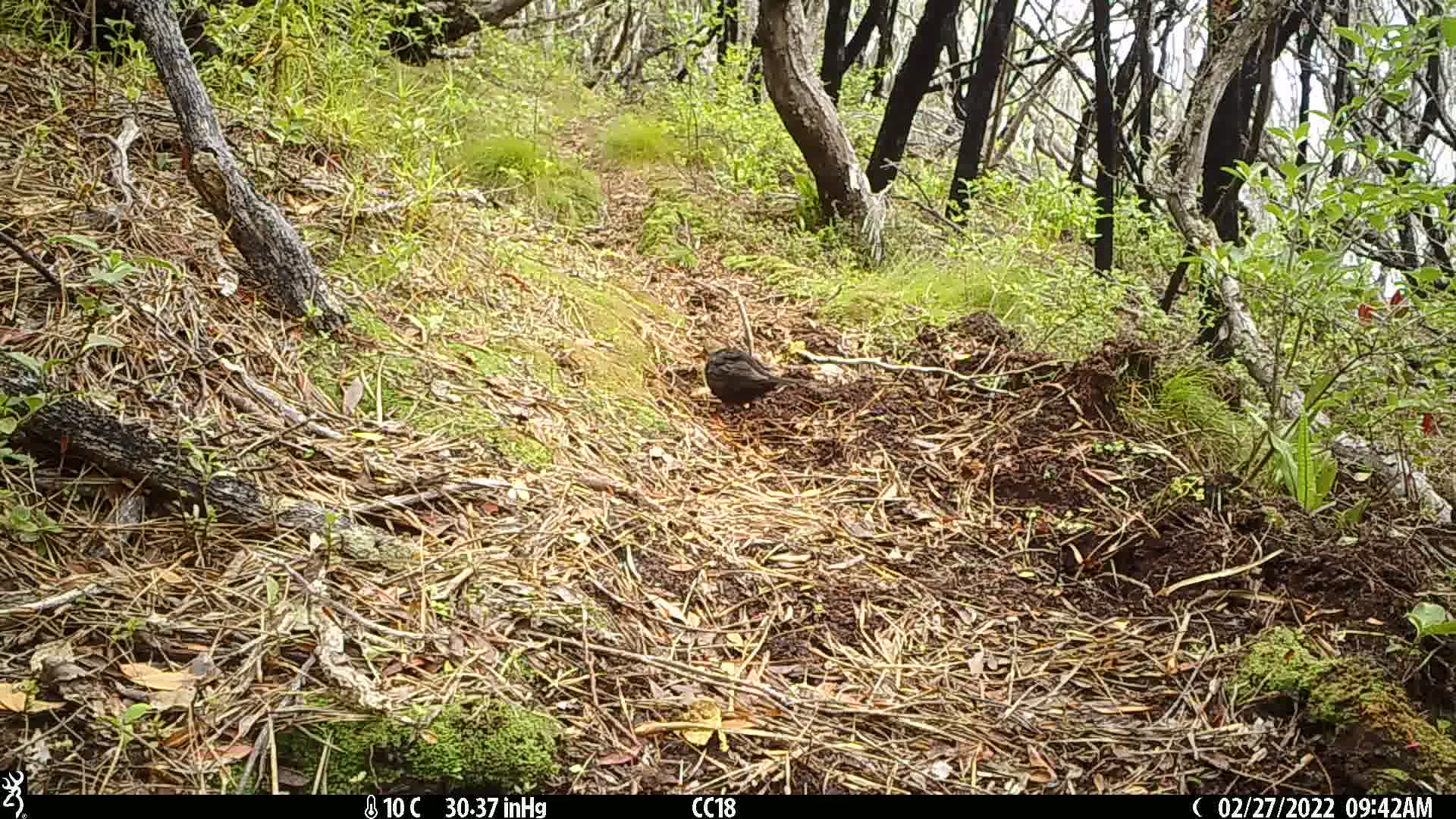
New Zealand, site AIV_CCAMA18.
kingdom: Animalia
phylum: Chordata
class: Aves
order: Passeriformes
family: Turdidae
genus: Turdus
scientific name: Turdus merula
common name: eurasian blackbird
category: blackbird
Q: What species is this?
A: Blackbird (eurasian blackbird) (Turdus merula).